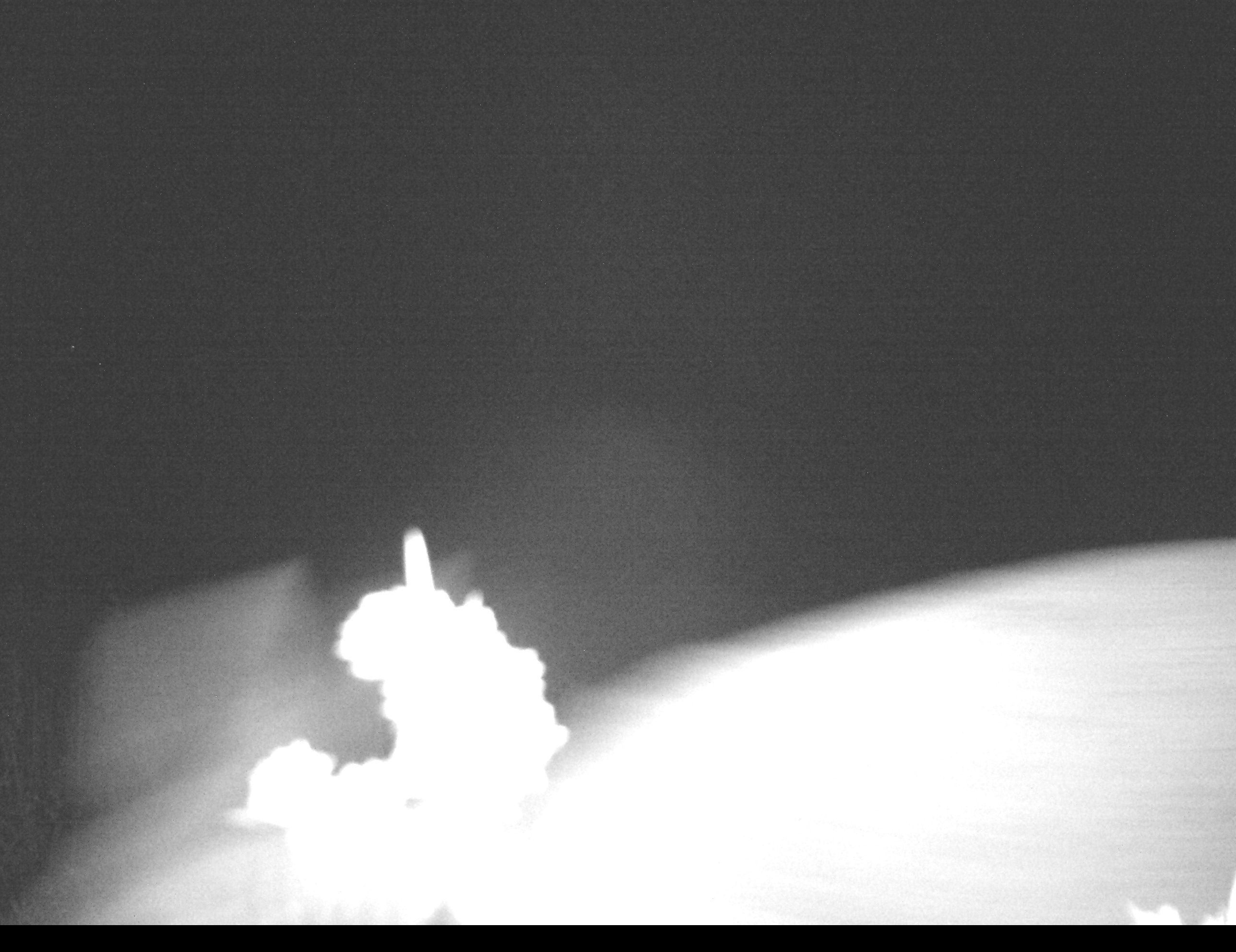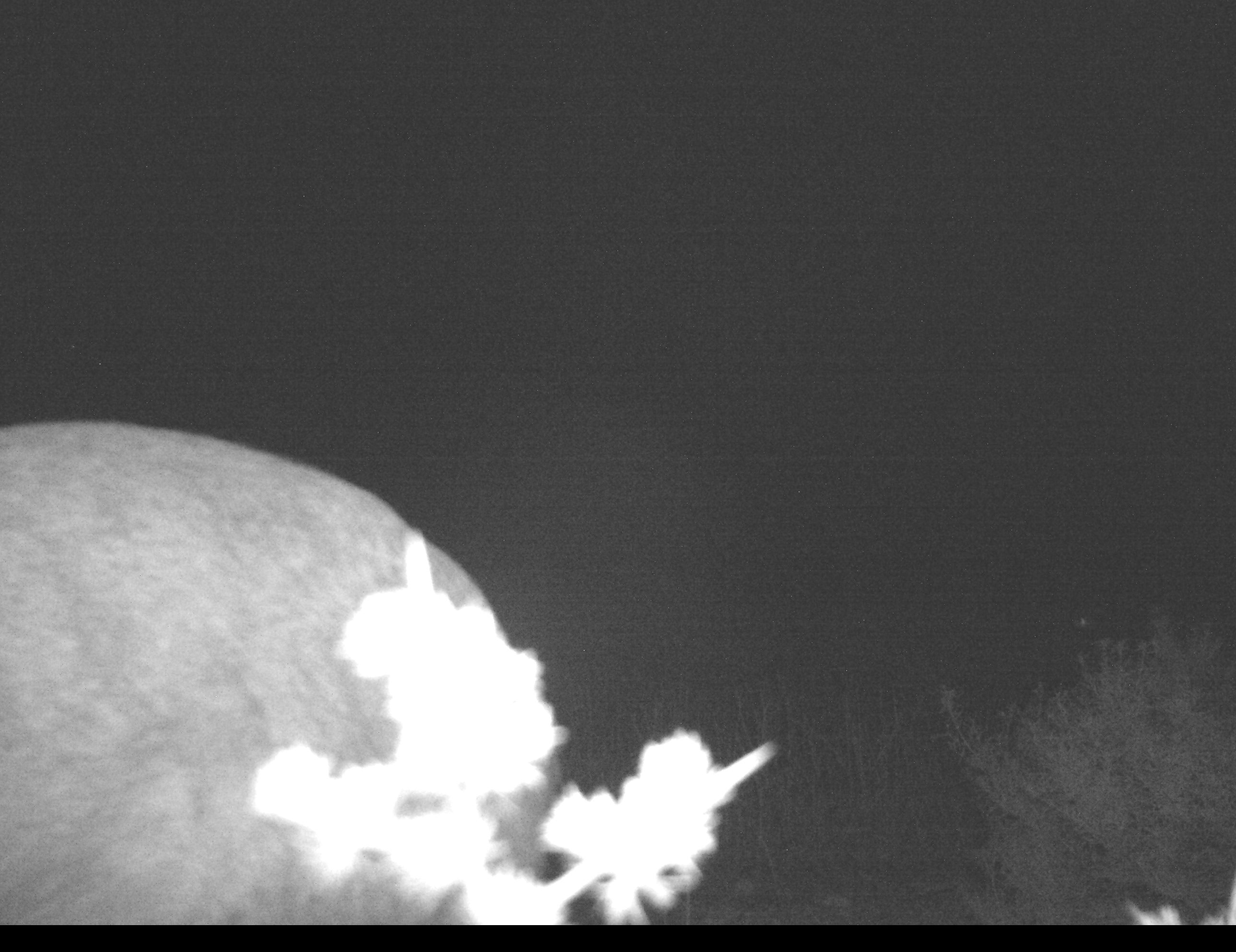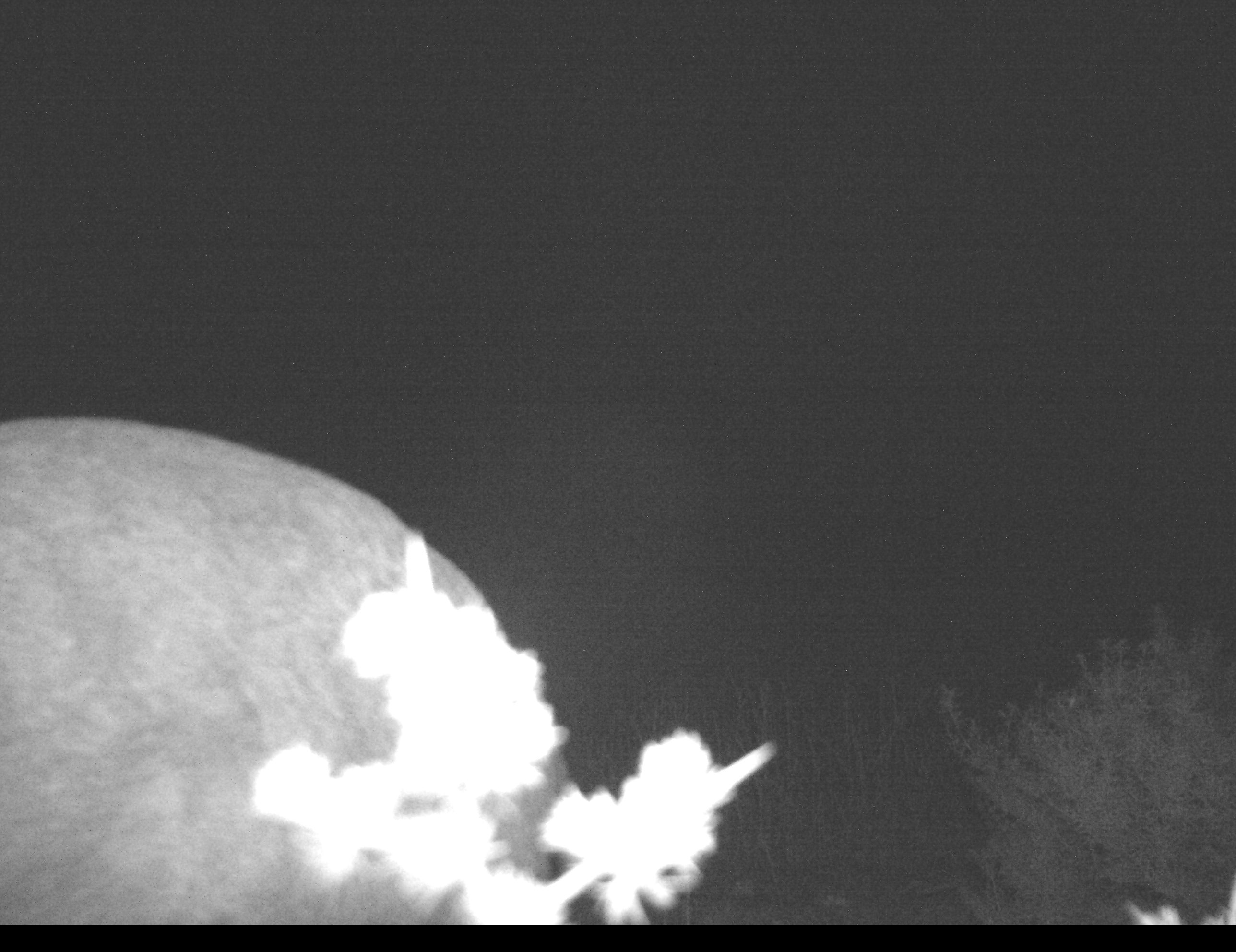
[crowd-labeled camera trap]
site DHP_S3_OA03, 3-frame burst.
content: unidentified animal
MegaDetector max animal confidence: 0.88